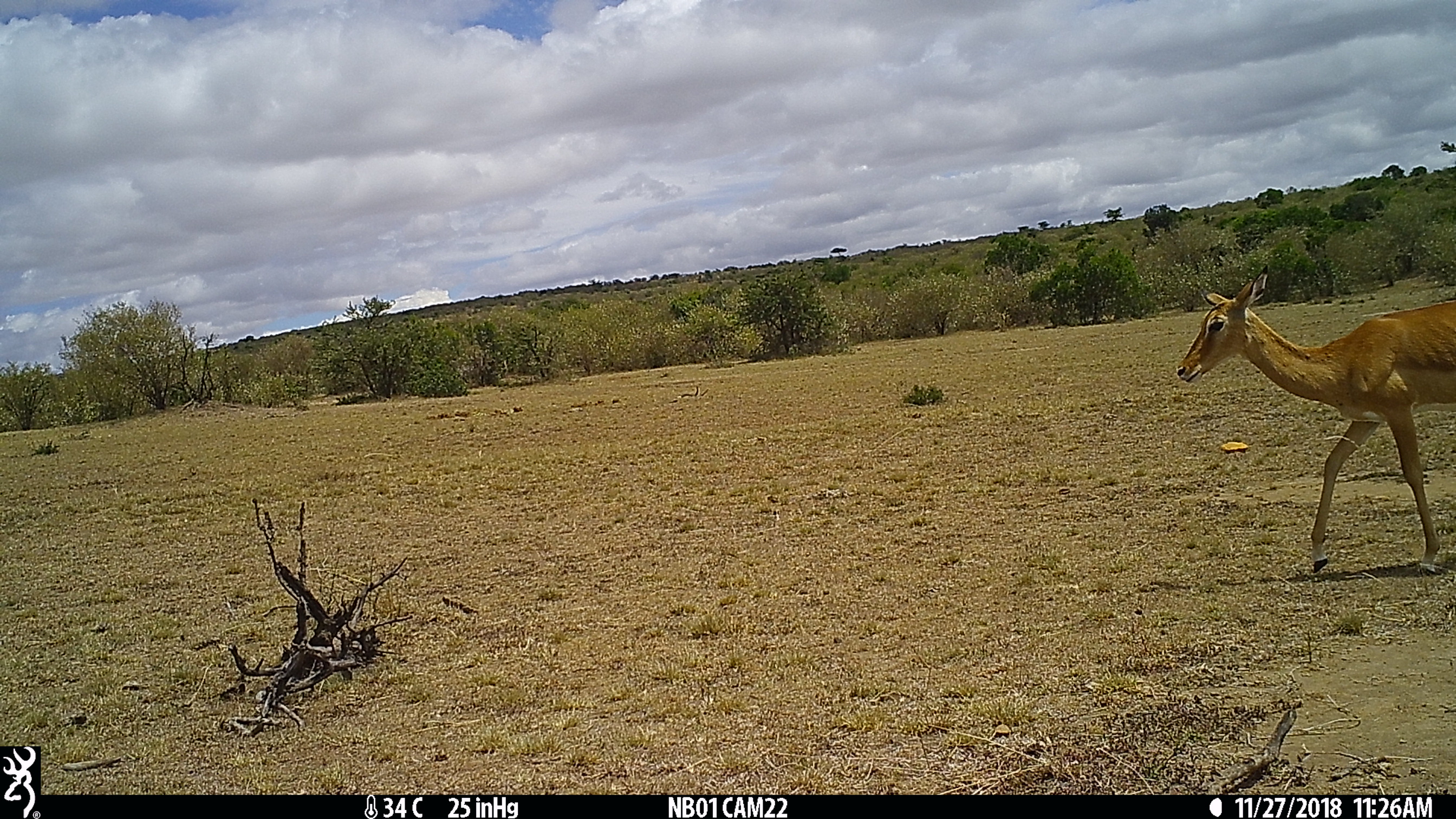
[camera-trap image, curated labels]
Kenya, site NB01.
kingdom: Animalia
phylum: Chordata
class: Mammalia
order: Artiodactyla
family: Bovidae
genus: Aepyceros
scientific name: Aepyceros melampus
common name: impala